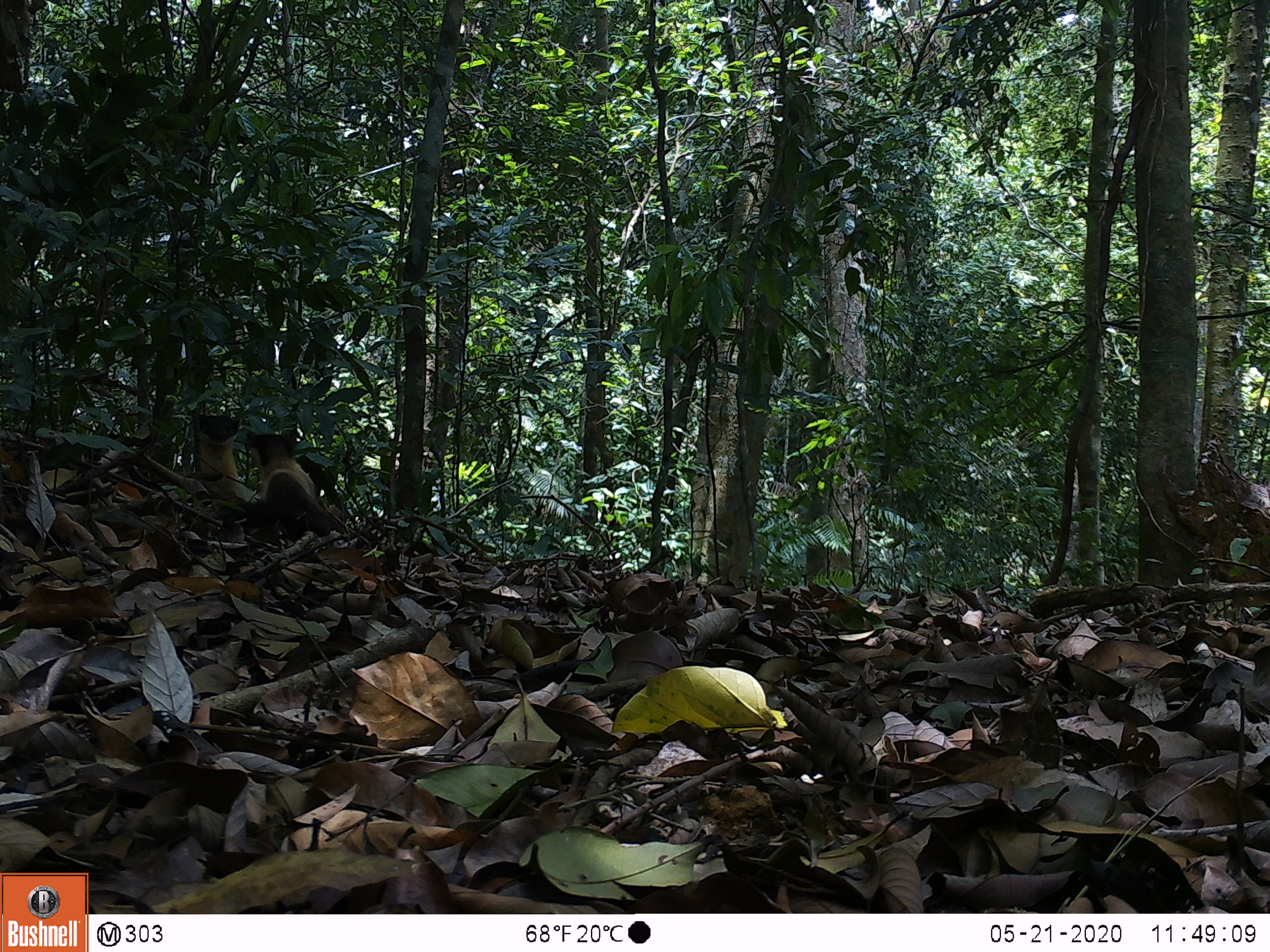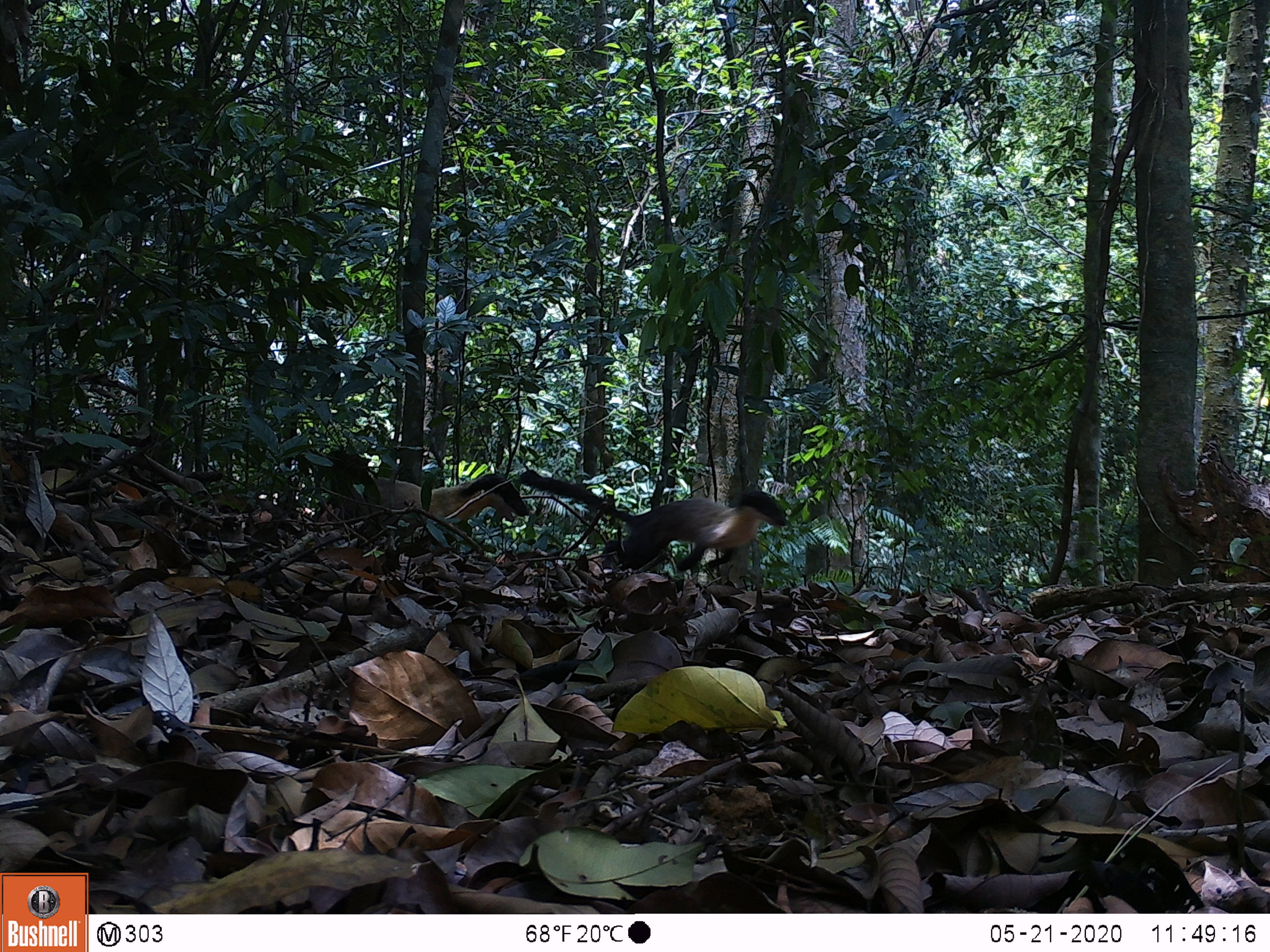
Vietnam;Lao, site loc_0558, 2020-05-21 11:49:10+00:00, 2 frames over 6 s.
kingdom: Animalia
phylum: Chordata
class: Mammalia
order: Carnivora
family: Mustelidae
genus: Martes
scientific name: Martes flavigula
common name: yellow-throated marten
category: yellow throated marten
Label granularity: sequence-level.